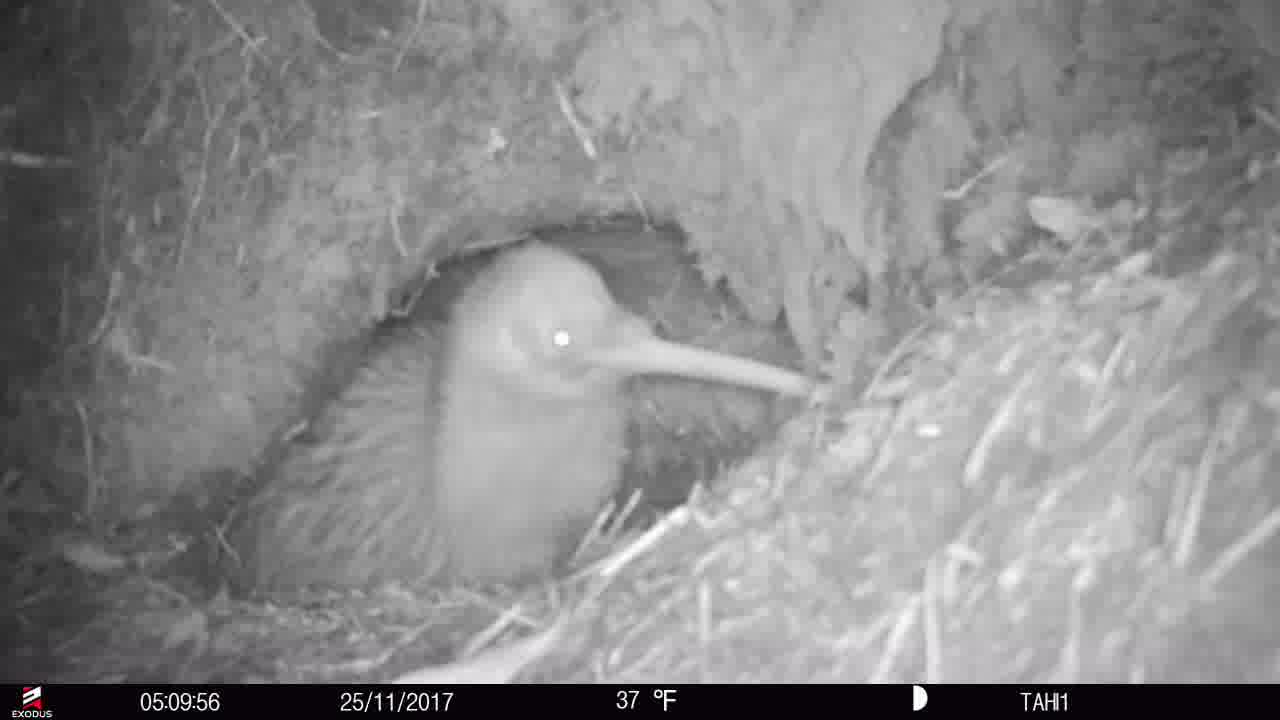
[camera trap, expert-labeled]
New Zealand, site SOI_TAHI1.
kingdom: Animalia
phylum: Chordata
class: Aves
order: Apterygiformes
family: Apterygidae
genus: Apteryx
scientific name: Apteryx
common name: kiwi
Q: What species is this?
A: Kiwi (Apteryx).